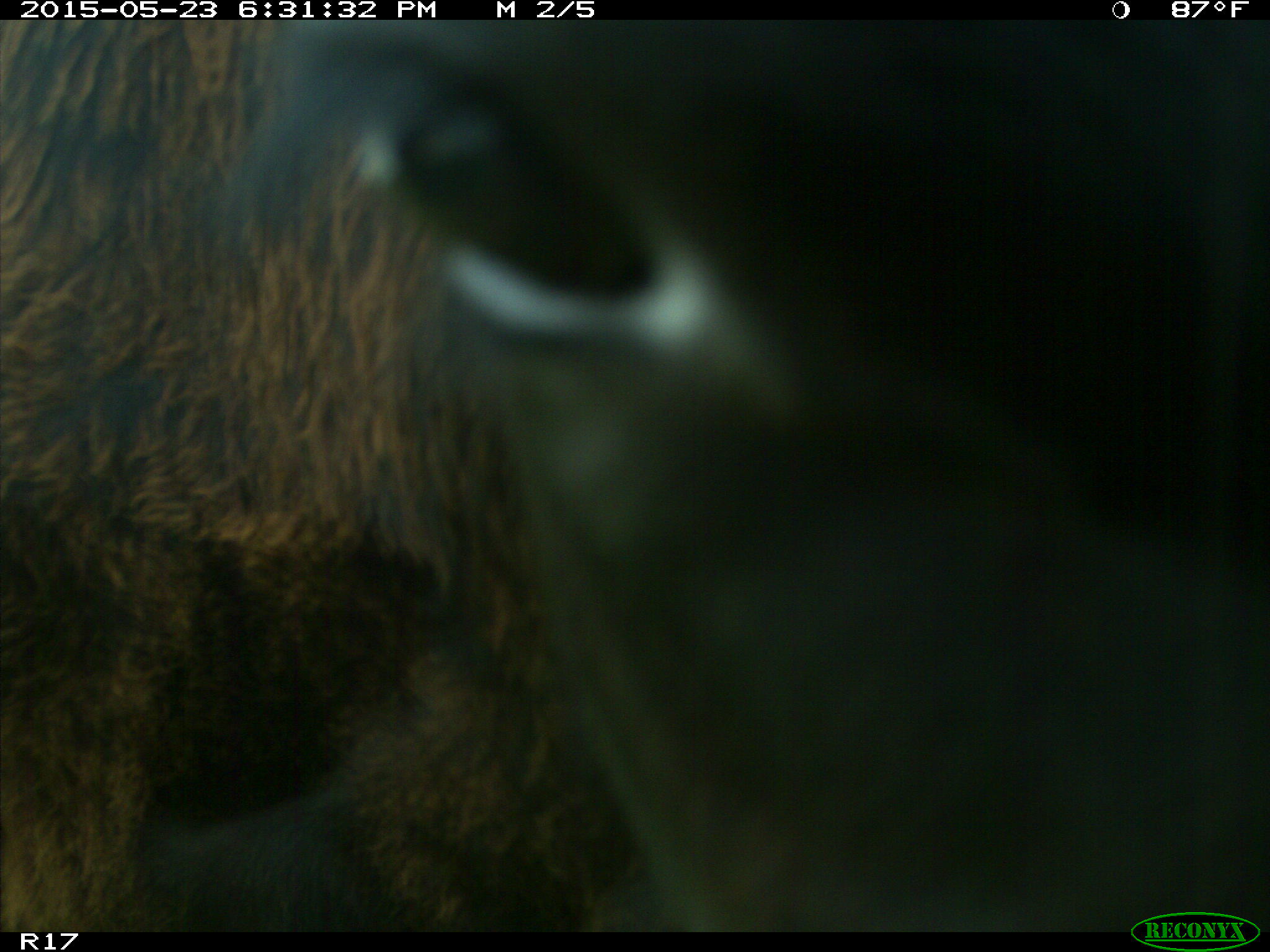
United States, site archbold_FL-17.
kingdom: Animalia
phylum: Chordata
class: Mammalia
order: Artiodactyla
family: Bovidae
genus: Bos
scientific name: Bos taurus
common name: domestic cow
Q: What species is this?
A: Bos taurus (domestic cow).